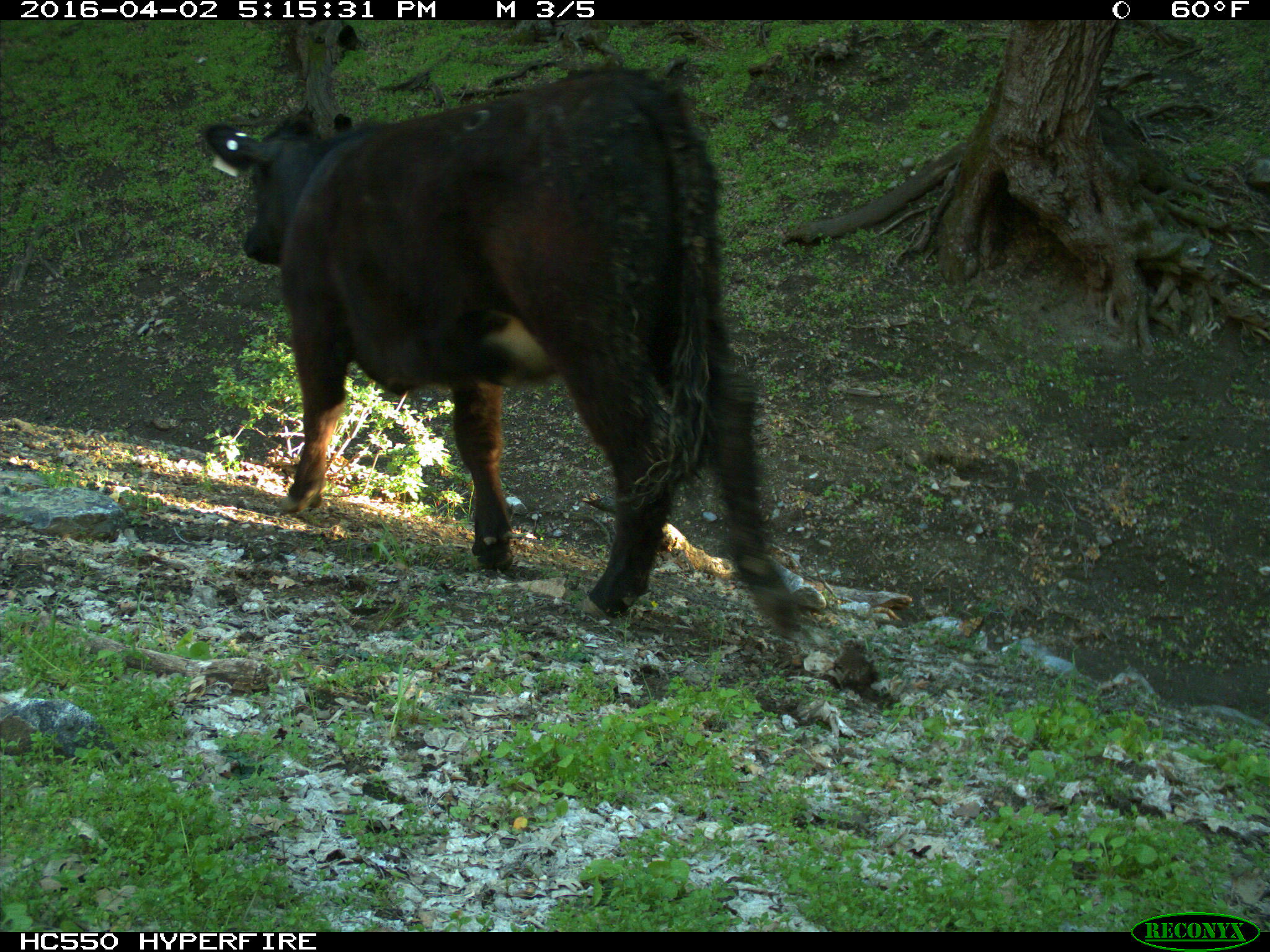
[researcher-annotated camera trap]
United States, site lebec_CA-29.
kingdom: Animalia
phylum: Chordata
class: Mammalia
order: Artiodactyla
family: Bovidae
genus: Bos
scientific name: Bos taurus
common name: domestic cow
Bos taurus (domestic cow).